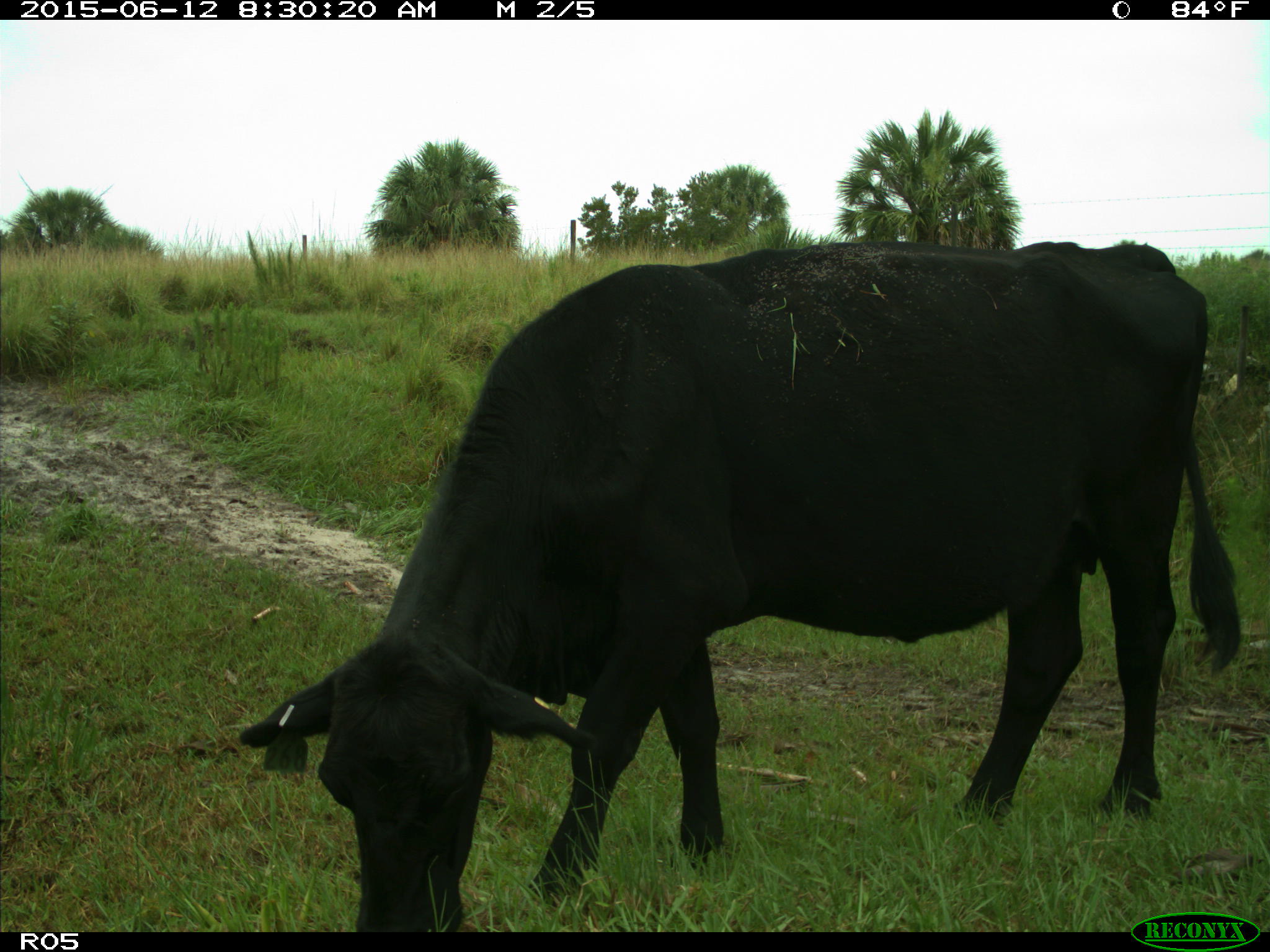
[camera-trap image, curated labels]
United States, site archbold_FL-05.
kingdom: Animalia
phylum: Chordata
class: Mammalia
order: Artiodactyla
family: Bovidae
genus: Bos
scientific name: Bos taurus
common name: domestic cow